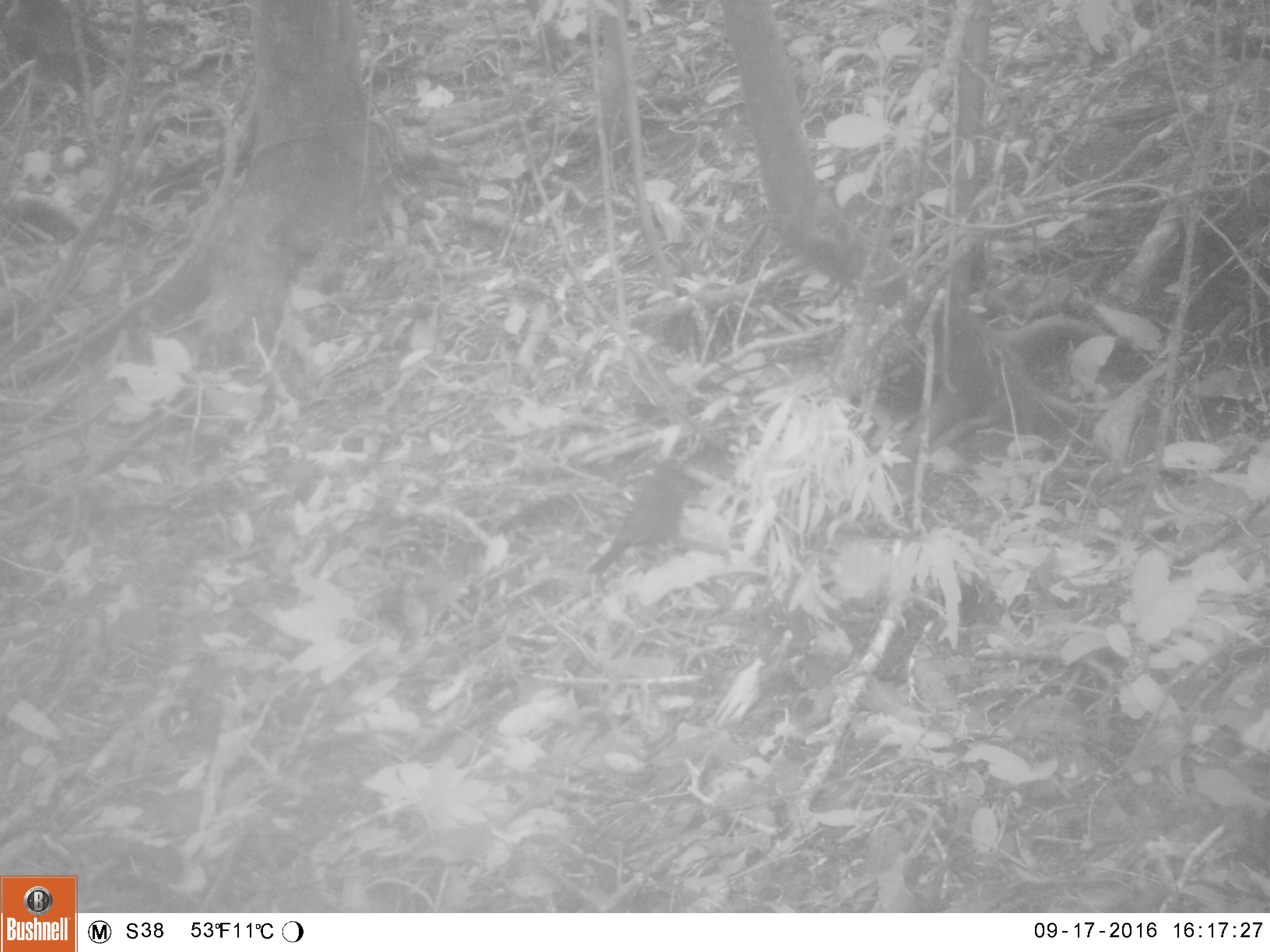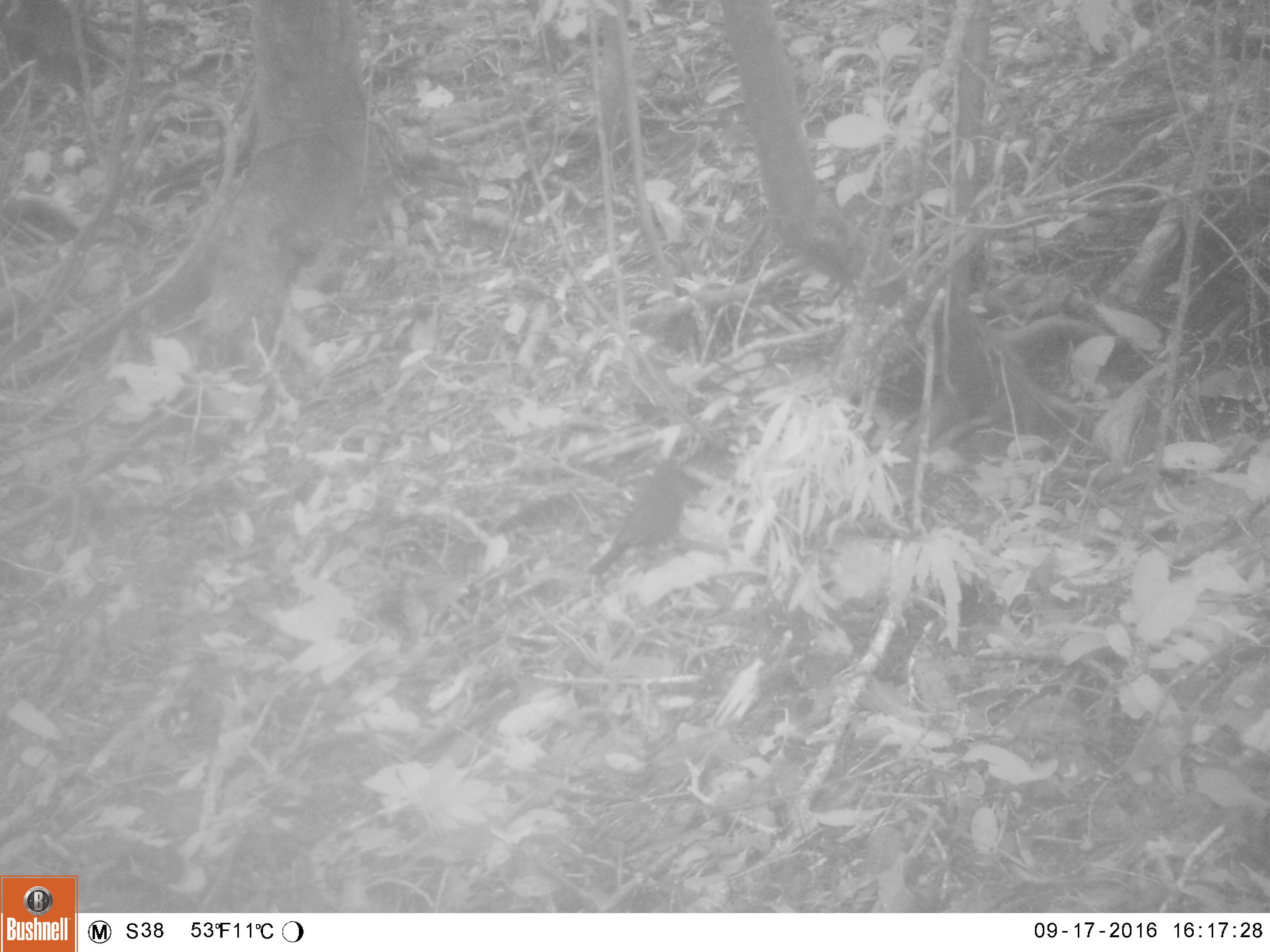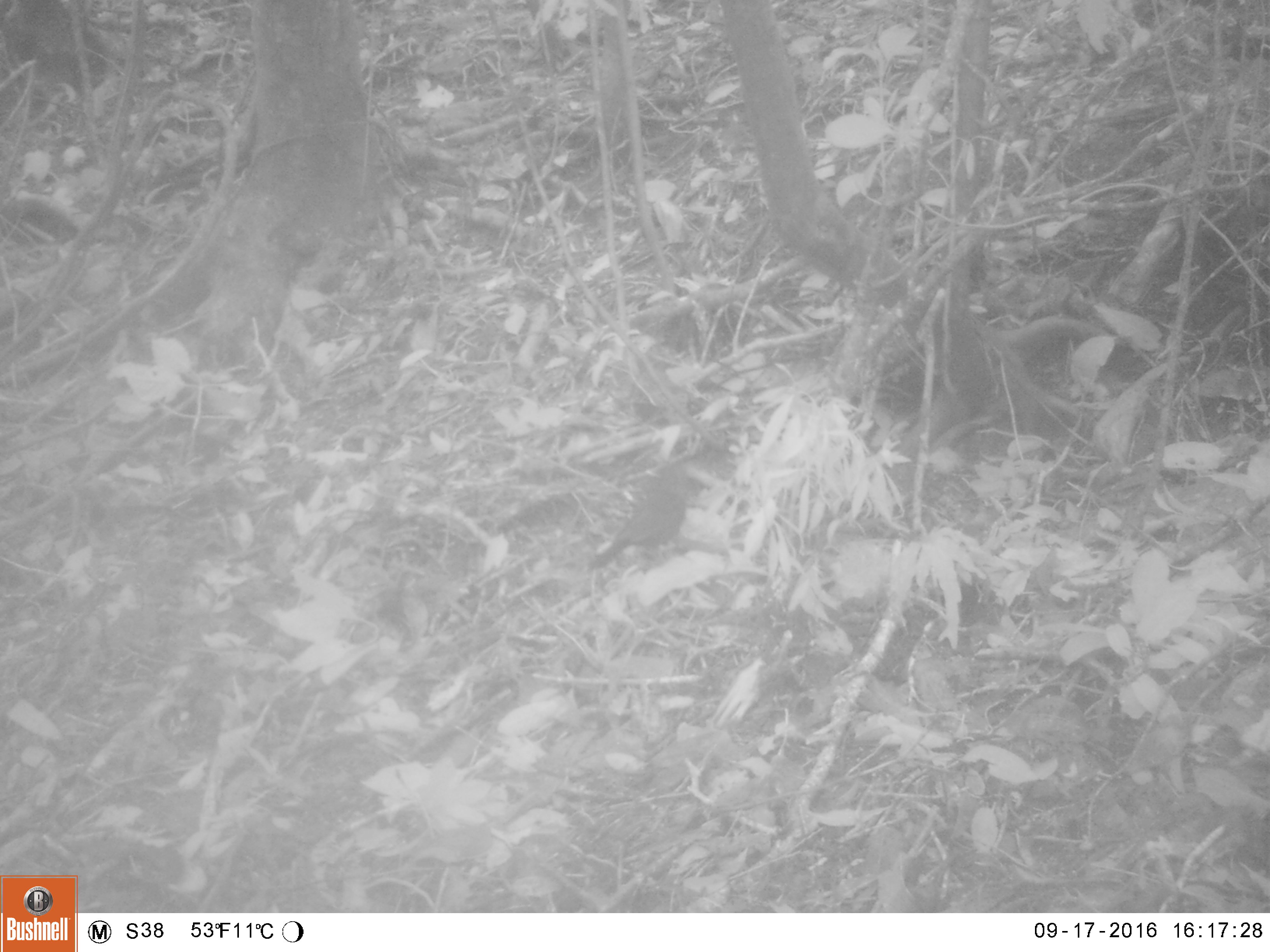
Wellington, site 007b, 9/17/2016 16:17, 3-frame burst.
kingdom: Animalia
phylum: Chordata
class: Aves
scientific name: Aves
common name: bird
Bird (Aves).